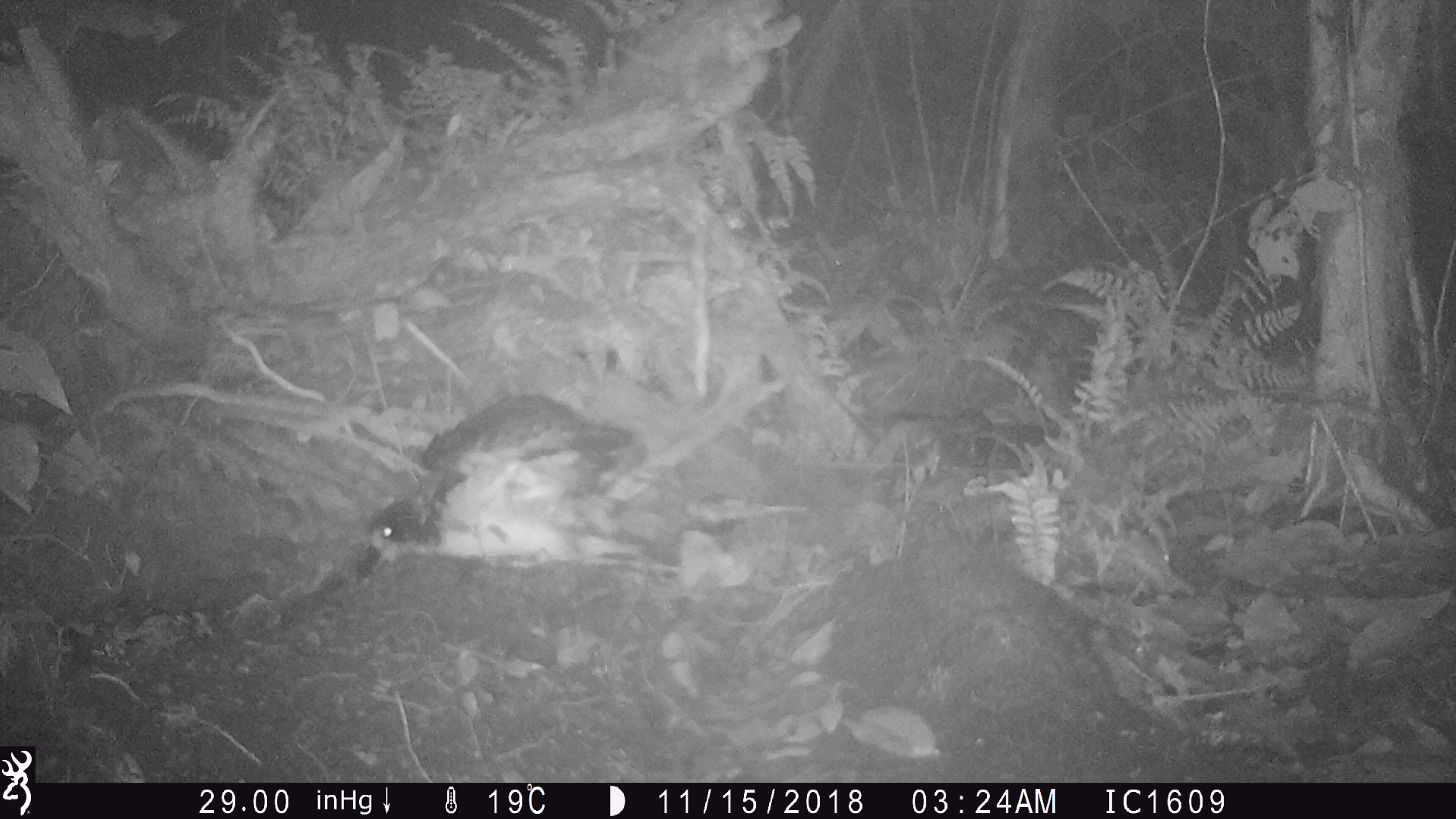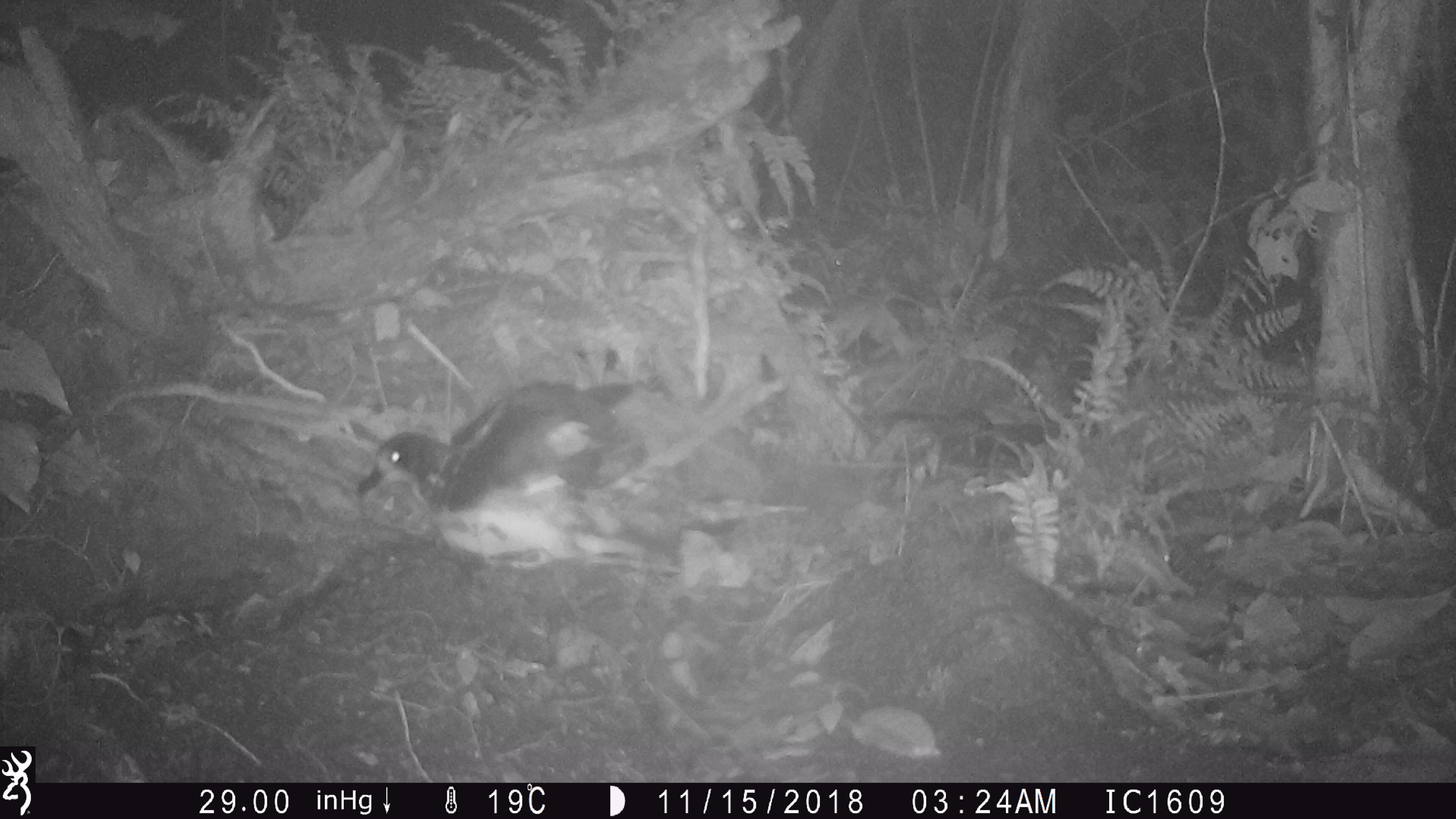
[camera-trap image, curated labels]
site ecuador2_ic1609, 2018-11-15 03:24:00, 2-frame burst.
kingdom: Animalia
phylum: Chordata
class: Aves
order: Procellariiformes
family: Procellariidae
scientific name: Procellariidae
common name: petrel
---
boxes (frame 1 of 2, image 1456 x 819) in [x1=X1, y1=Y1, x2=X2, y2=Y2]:
petrel: [x1=341, y1=387, x2=700, y2=594]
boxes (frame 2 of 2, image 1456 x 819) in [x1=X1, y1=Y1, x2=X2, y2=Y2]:
petrel: [x1=341, y1=364, x2=701, y2=581]